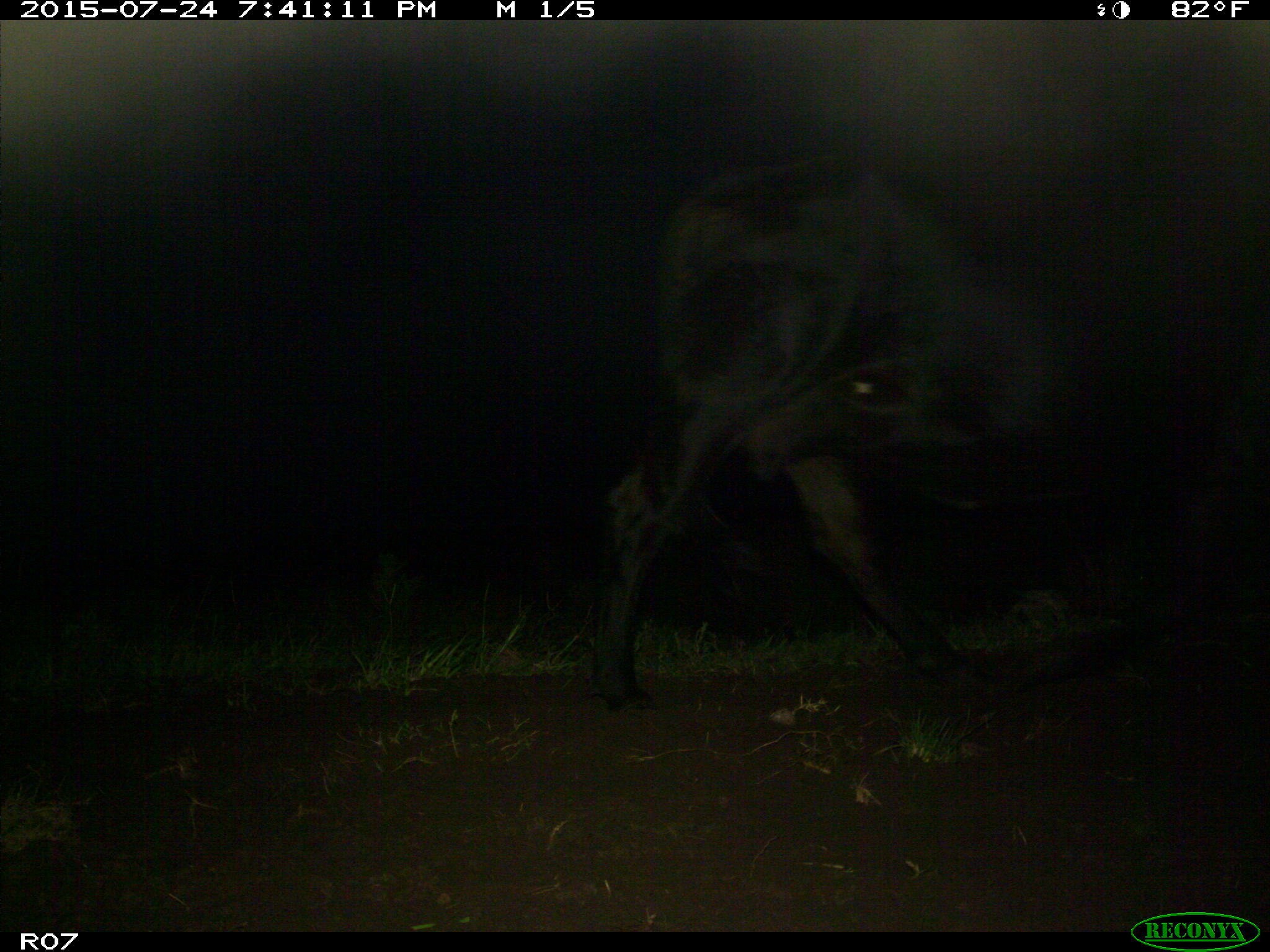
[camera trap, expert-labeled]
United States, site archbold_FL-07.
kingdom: Animalia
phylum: Chordata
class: Mammalia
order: Artiodactyla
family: Bovidae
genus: Bos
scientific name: Bos taurus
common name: domestic cow